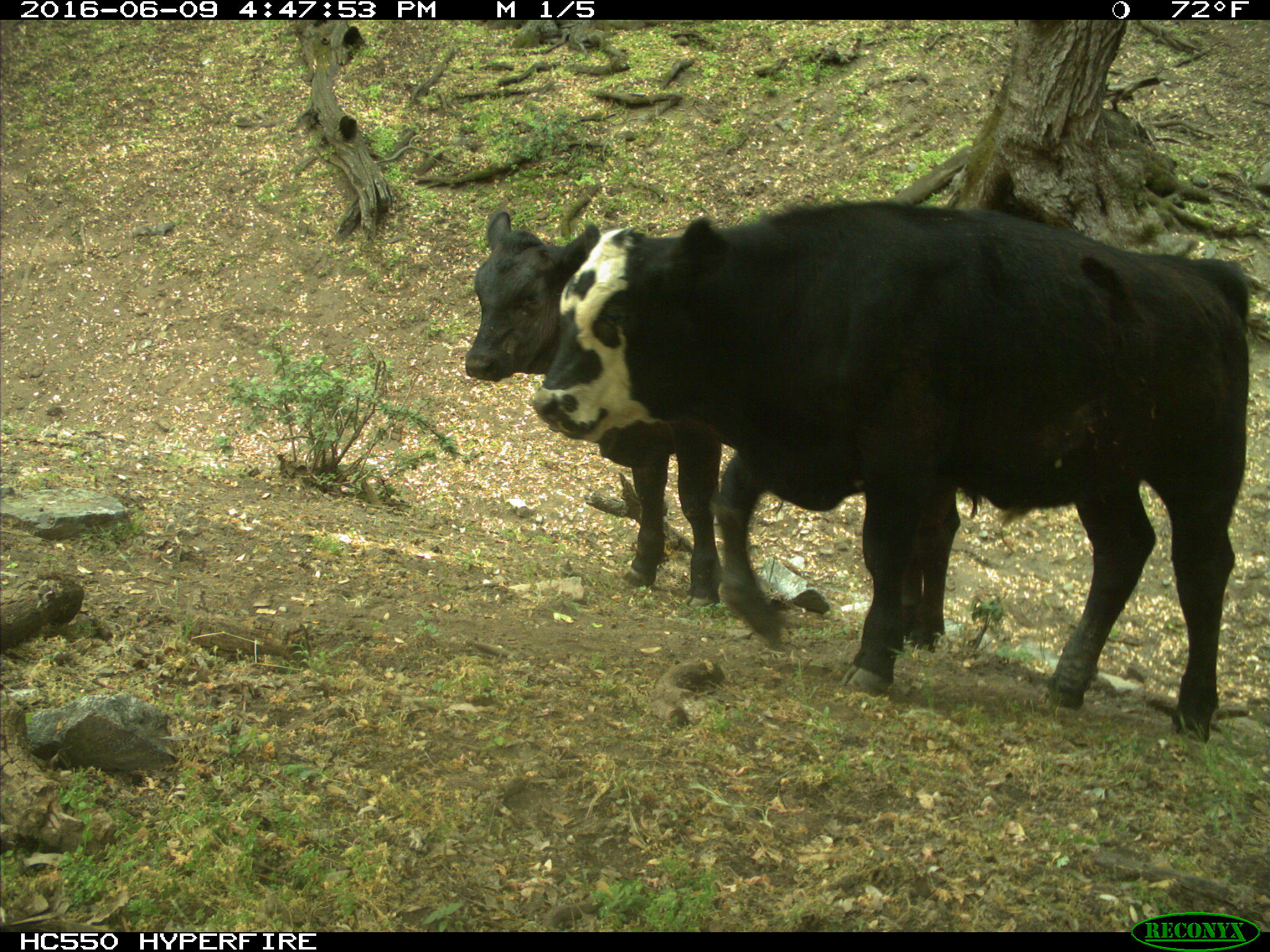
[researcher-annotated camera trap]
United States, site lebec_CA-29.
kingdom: Animalia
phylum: Chordata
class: Mammalia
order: Artiodactyla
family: Bovidae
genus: Bos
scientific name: Bos taurus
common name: domestic cow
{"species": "Bos taurus (domestic cow)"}